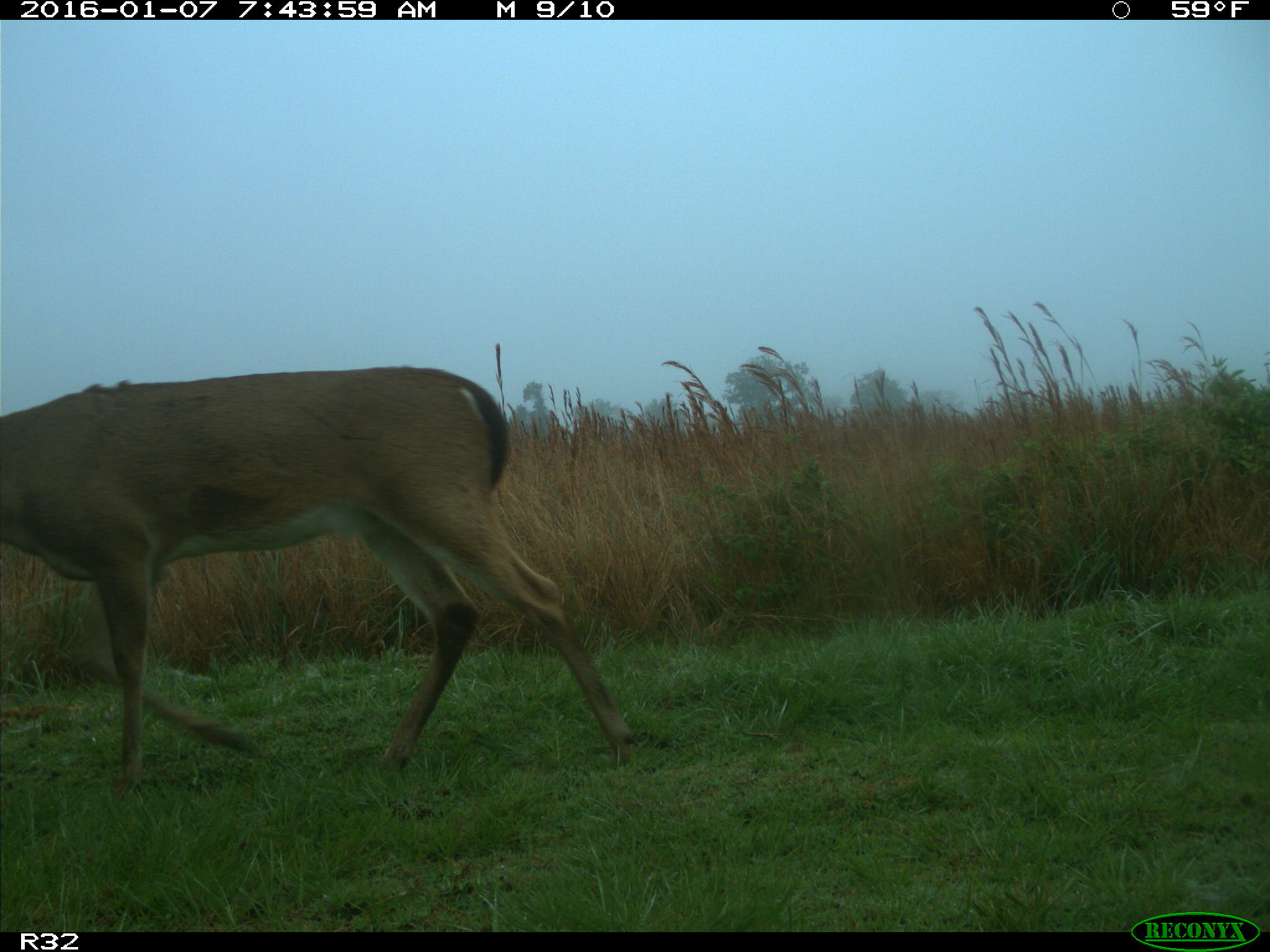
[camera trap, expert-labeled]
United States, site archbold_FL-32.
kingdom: Animalia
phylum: Chordata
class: Mammalia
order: Artiodactyla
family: Cervidae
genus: Odocoileus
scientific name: Odocoileus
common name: deer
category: unidentified deer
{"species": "unidentified deer (deer) (Odocoileus)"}